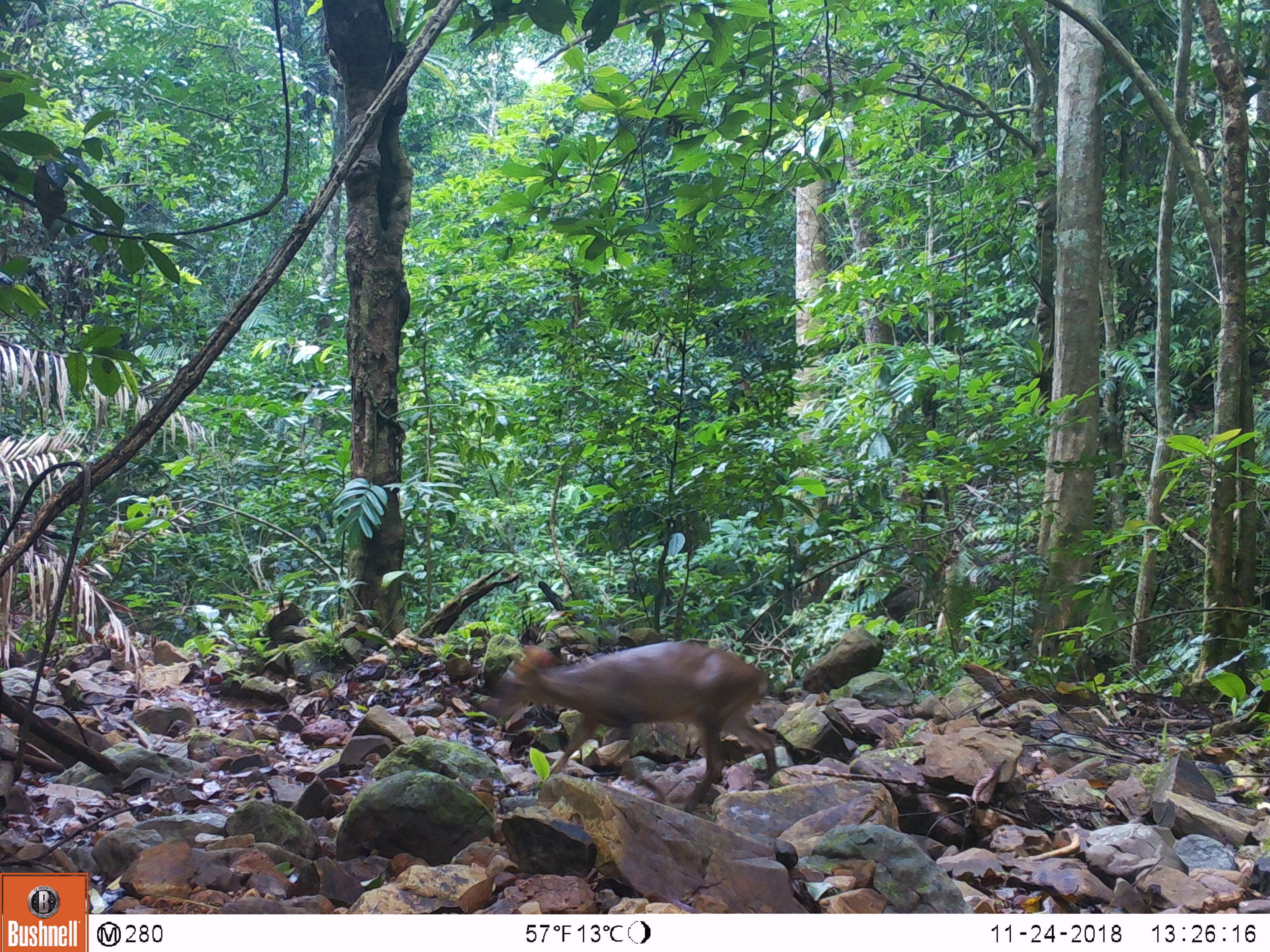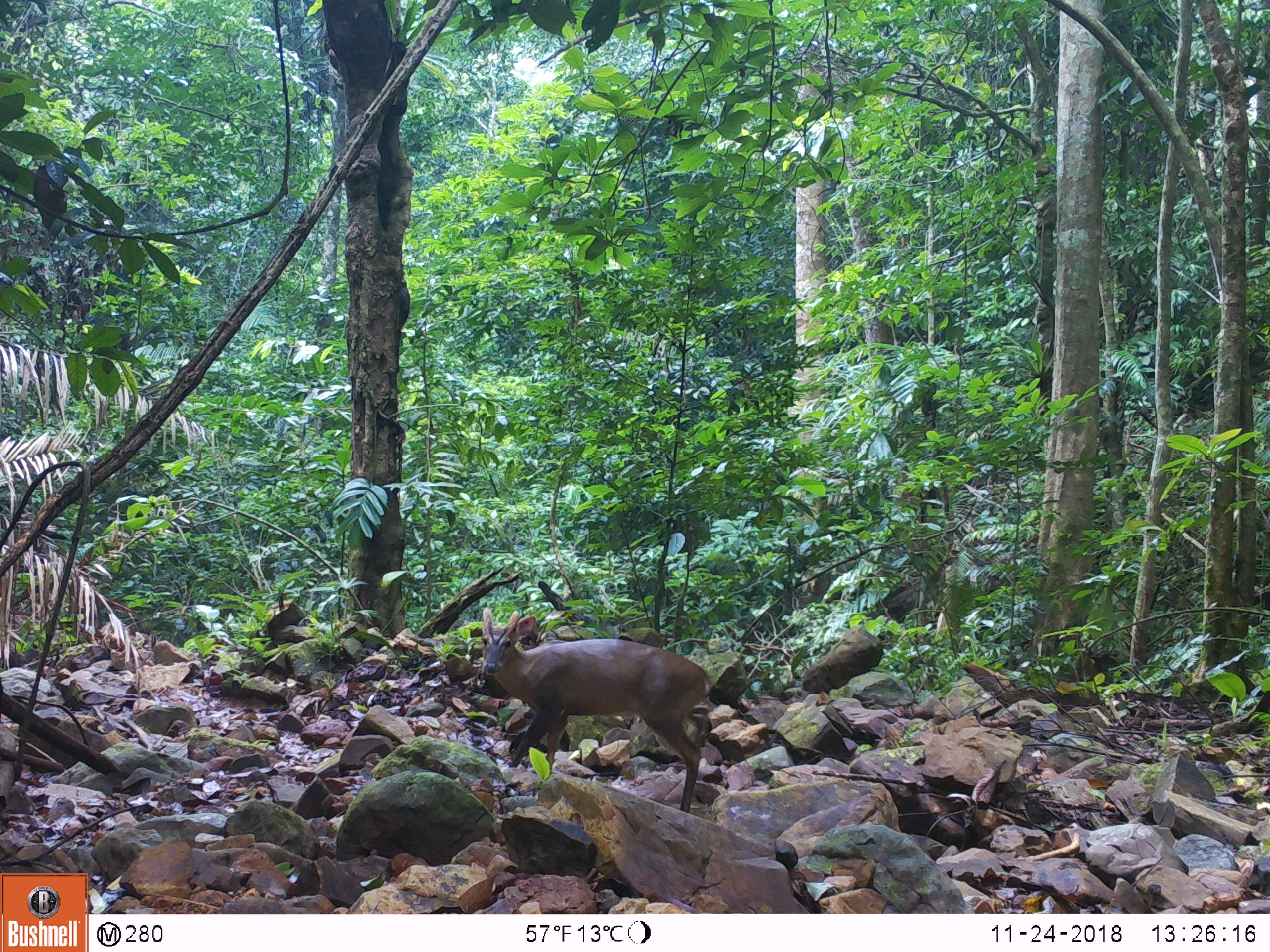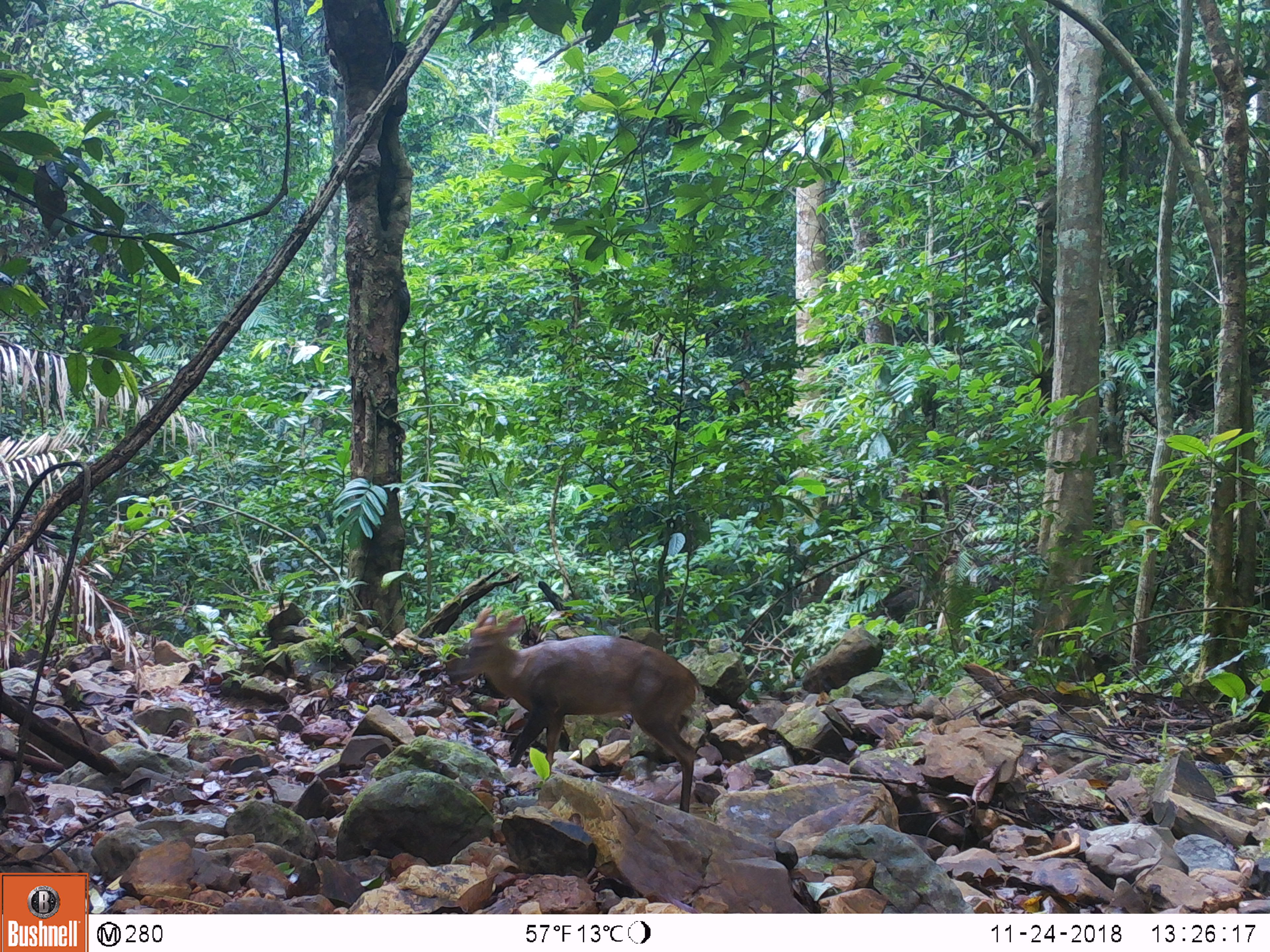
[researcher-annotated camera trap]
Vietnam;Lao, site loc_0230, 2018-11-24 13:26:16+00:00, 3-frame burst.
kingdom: Animalia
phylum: Chordata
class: Mammalia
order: Primates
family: Cercopithecidae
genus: Macaca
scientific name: Macaca arctoides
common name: stump-tailed macaque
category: stump tailed macaque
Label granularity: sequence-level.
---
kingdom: Animalia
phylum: Chordata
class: Mammalia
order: Artiodactyla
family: Cervidae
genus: Muntiacus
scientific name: Muntiacus vuquangensis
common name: large-antlered muntjac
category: large antlered muntjac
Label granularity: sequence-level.